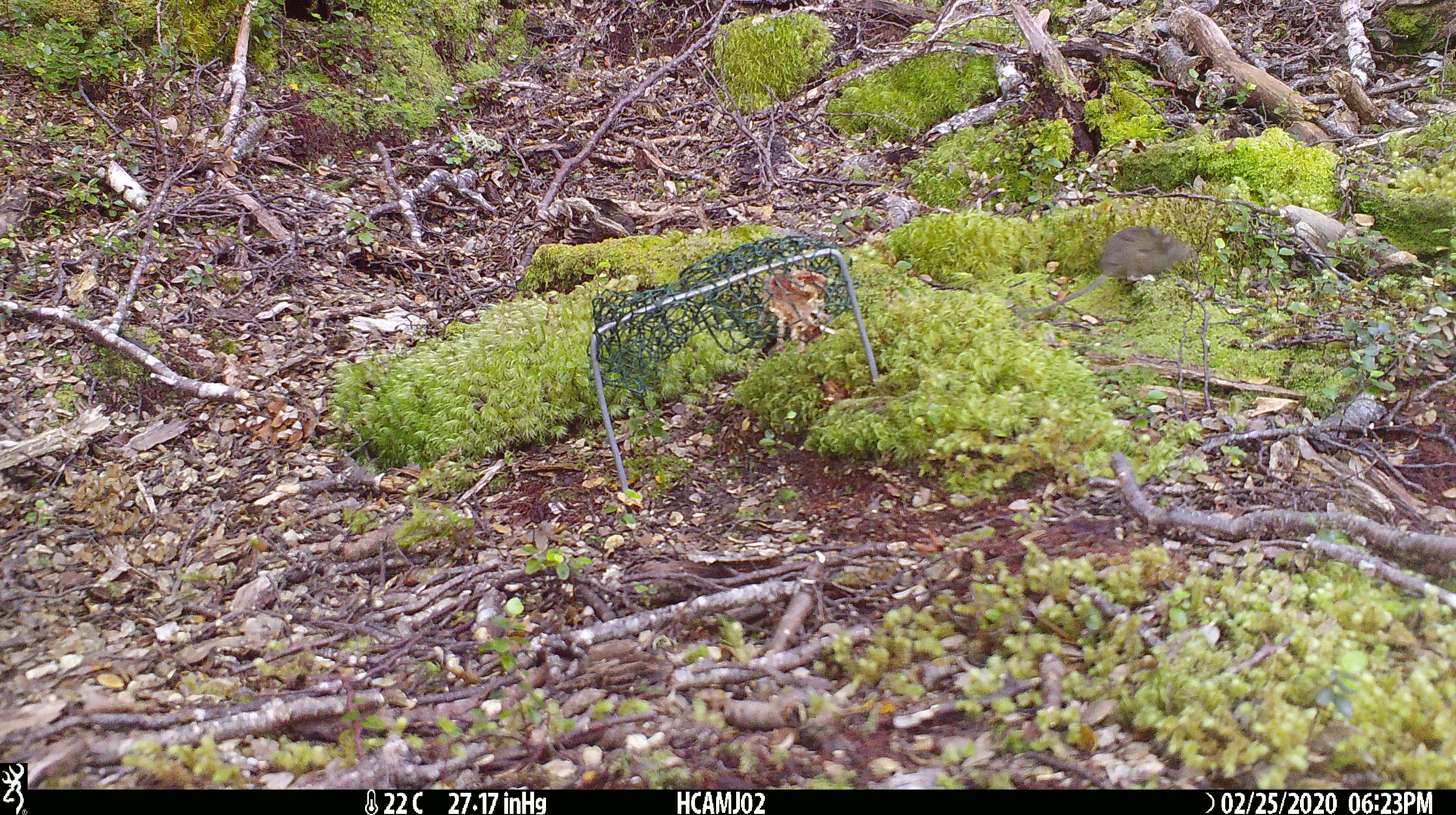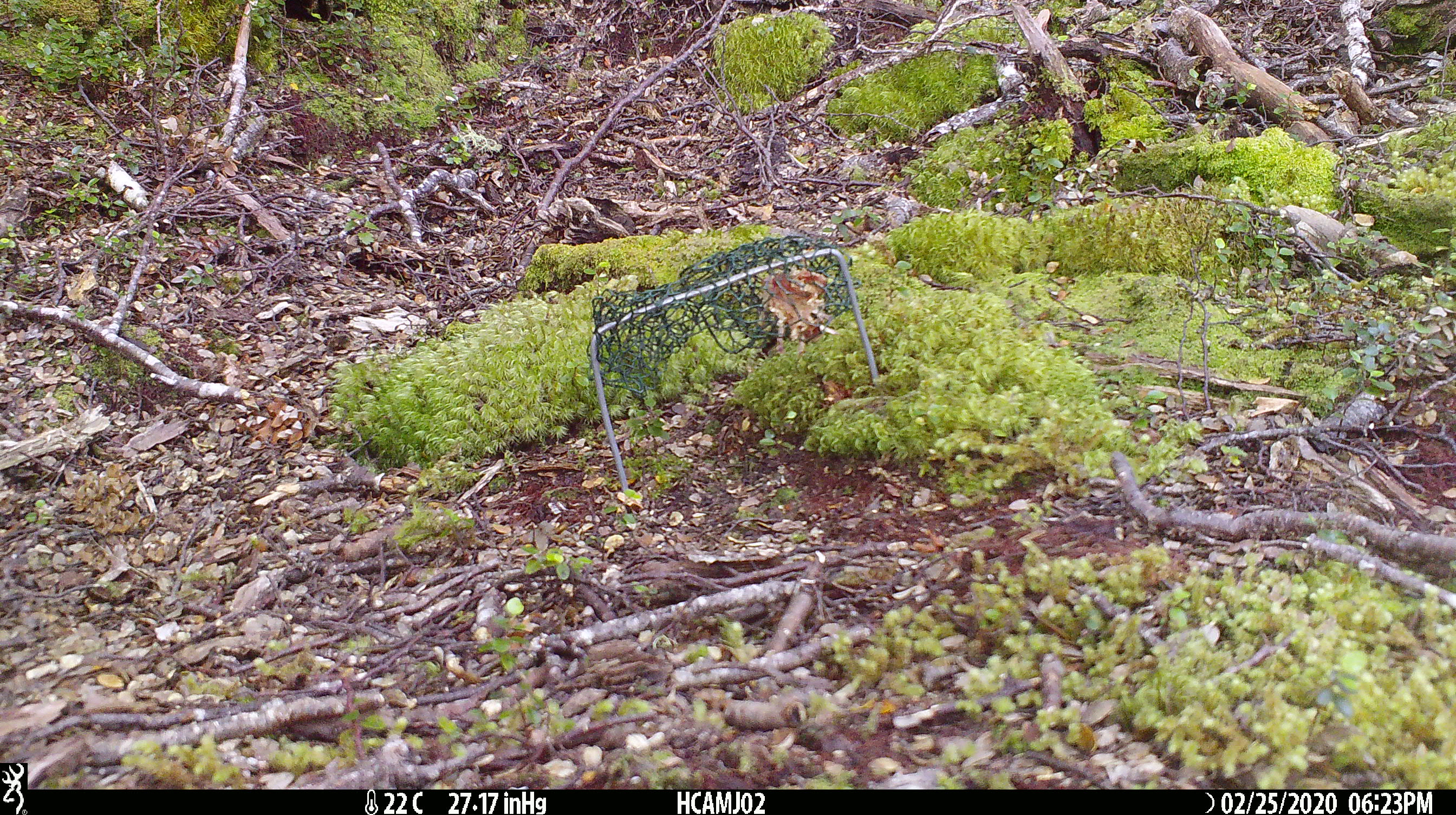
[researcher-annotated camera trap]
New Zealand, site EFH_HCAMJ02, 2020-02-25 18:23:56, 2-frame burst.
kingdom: Animalia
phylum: Chordata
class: Mammalia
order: Rodentia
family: Muridae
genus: Mus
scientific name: Mus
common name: mouse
Mouse (Mus).